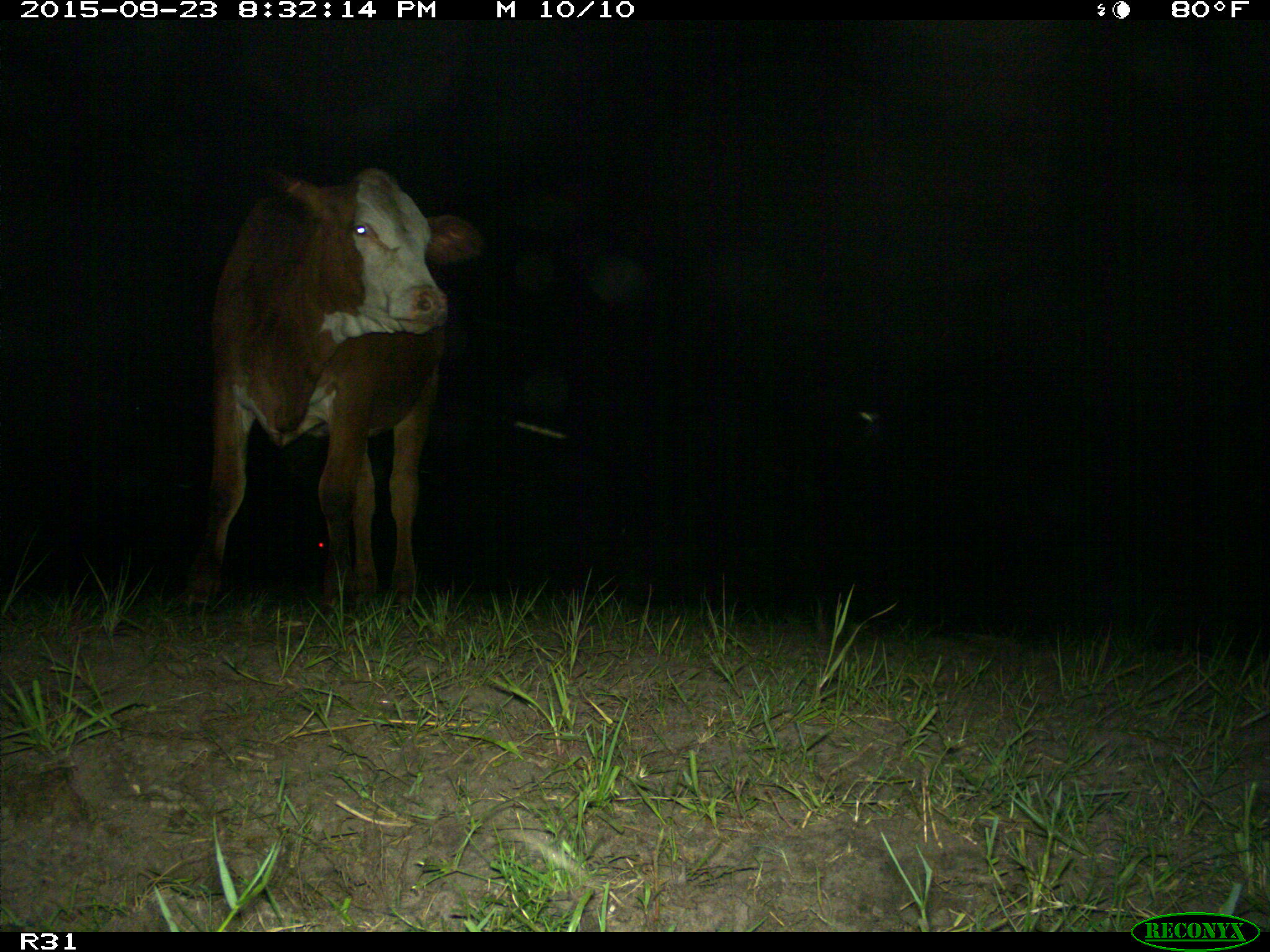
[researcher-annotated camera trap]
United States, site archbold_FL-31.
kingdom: Animalia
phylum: Chordata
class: Mammalia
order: Artiodactyla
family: Bovidae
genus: Bos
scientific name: Bos taurus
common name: domestic cow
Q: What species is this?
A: Bos taurus (domestic cow).